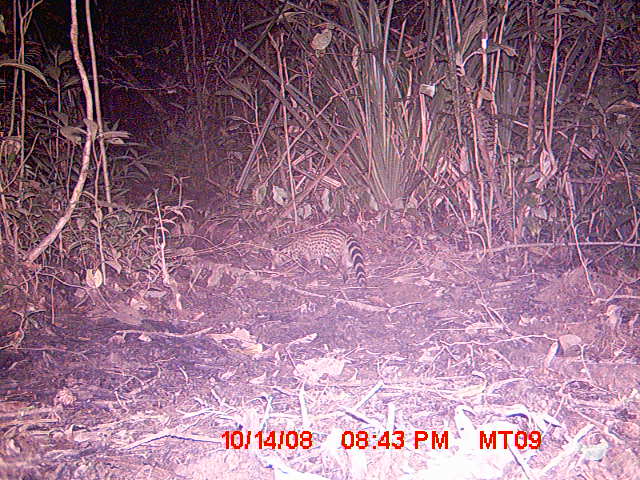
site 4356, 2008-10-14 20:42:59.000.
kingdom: Animalia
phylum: Chordata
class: Aves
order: Cuculiformes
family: Cuculidae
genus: Coua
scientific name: Coua serriana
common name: red-breasted coua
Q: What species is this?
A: Coua serriana (red-breasted coua).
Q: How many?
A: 1.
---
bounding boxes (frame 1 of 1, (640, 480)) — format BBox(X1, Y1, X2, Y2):
coua serriana: BBox(270, 226, 365, 292)